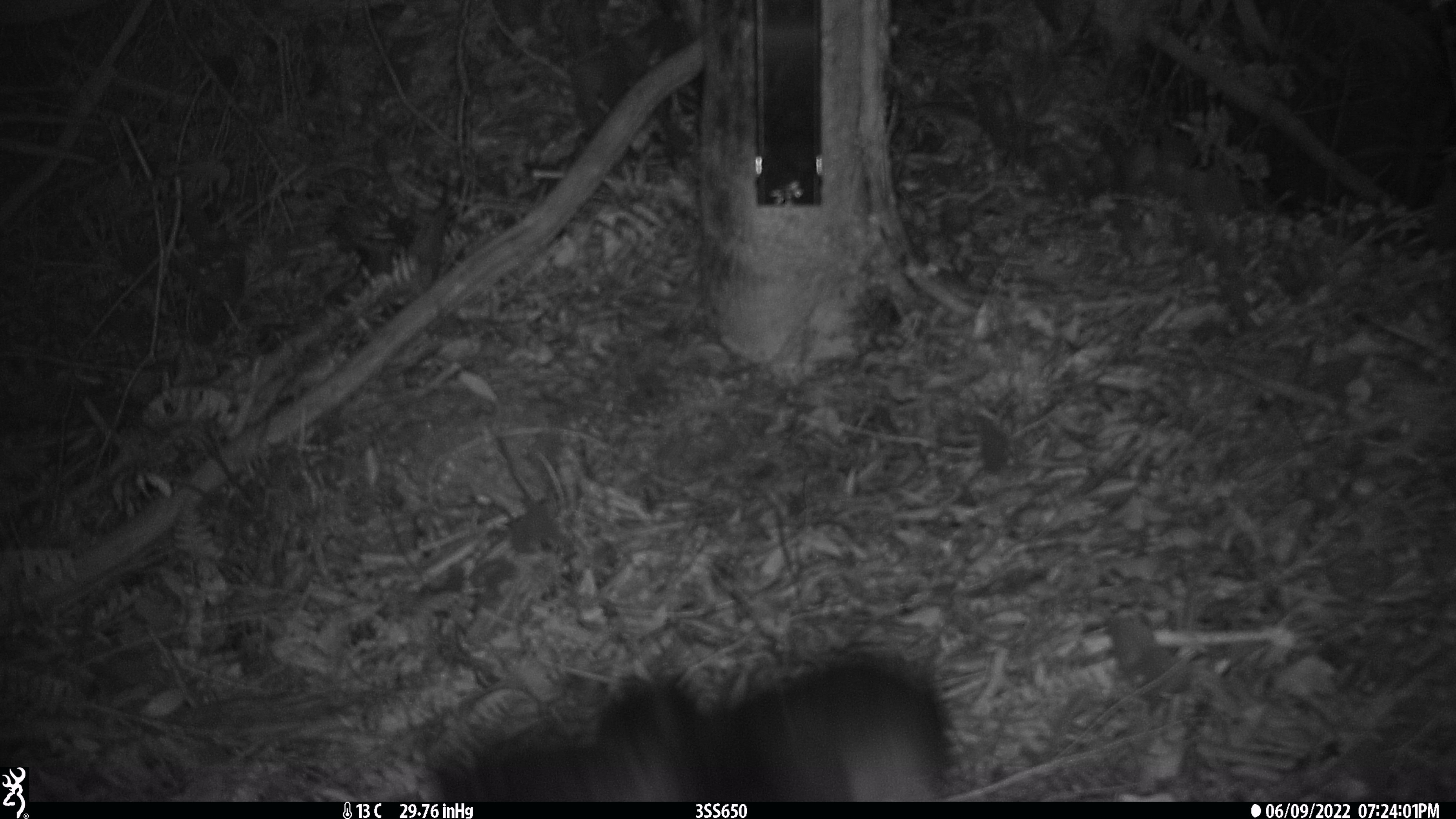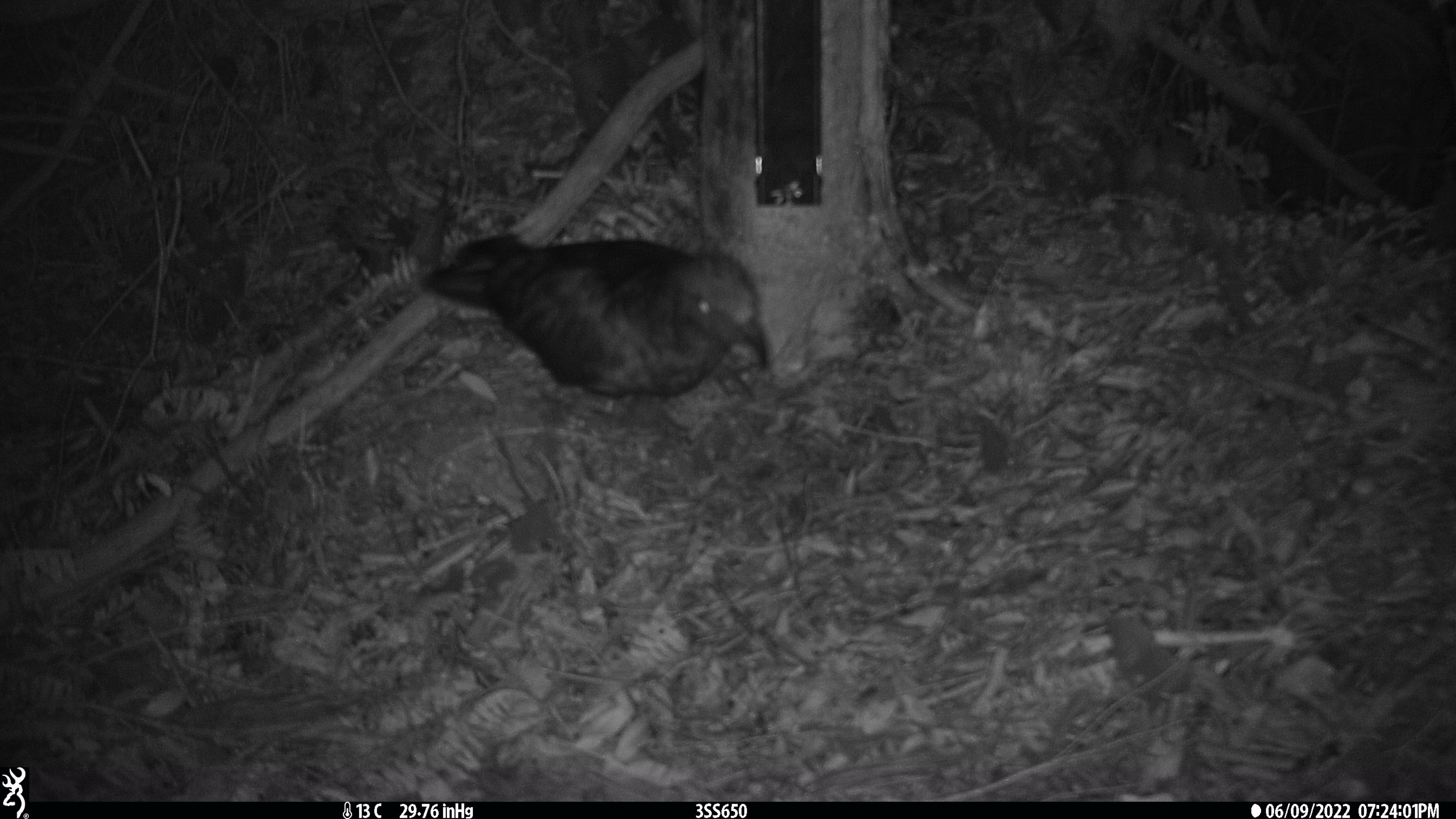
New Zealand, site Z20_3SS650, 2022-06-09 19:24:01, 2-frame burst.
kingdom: Animalia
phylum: Chordata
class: Aves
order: Psittaciformes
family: Strigopidae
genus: Nestor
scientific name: Nestor notabilis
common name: kea